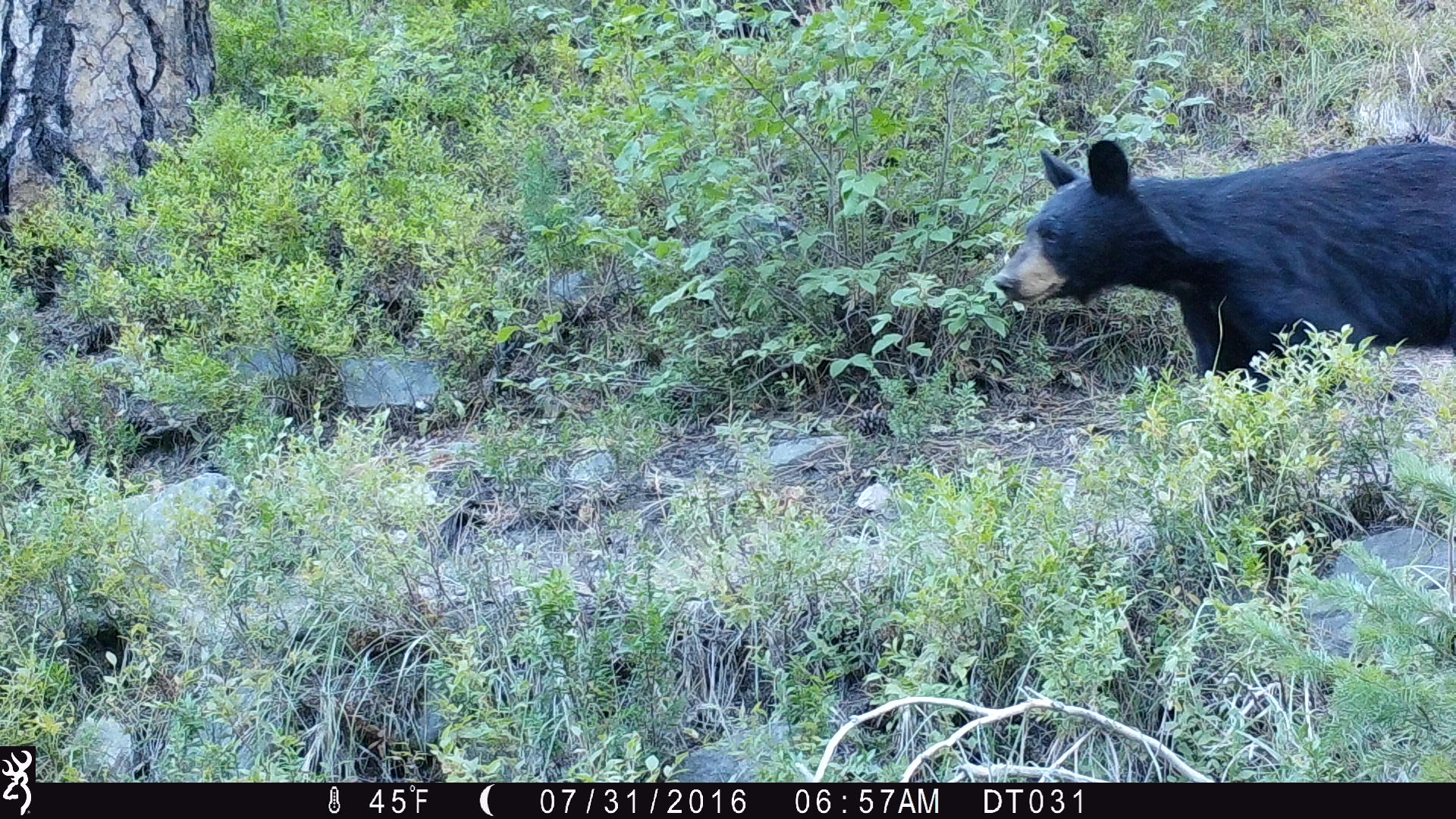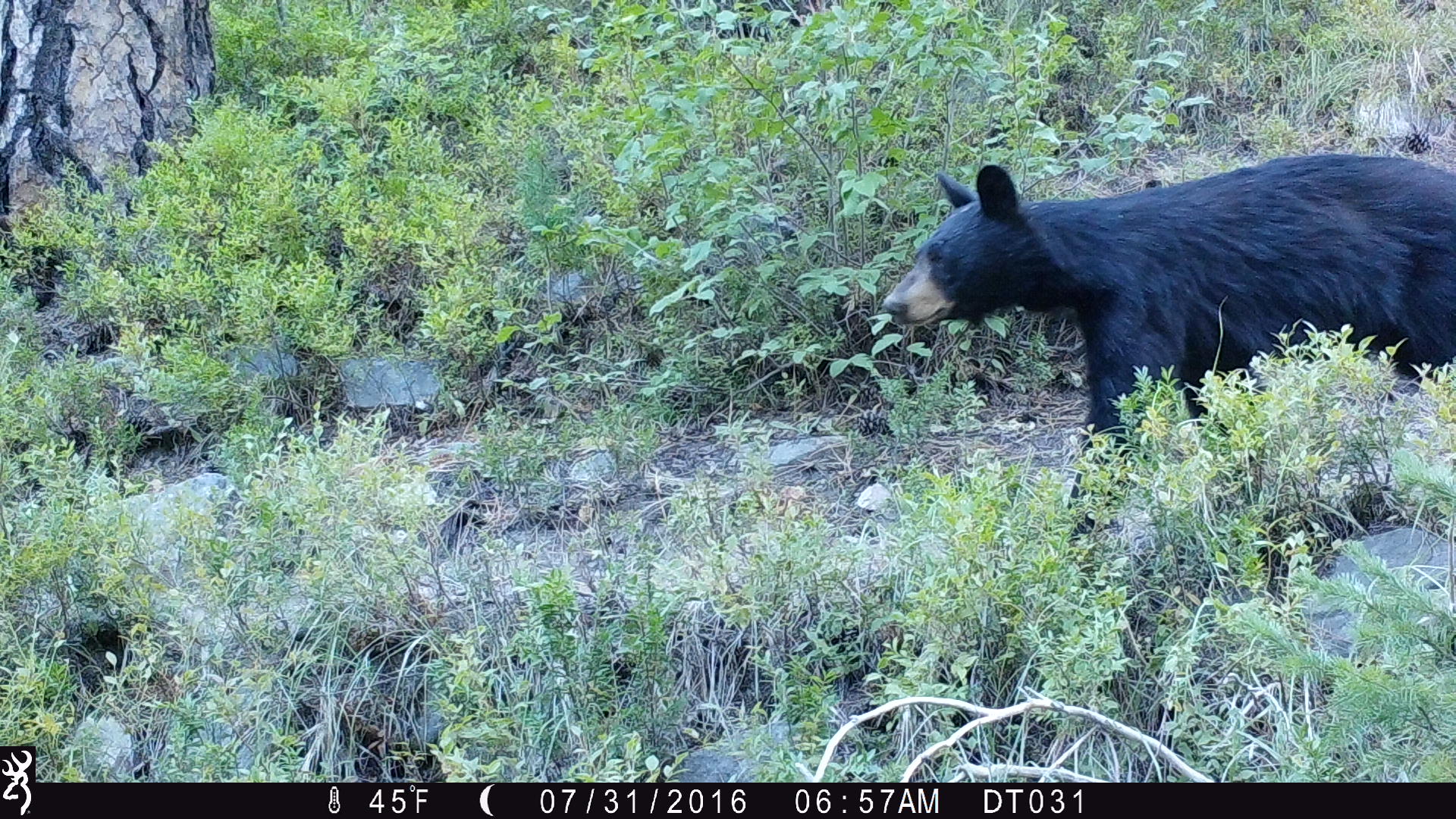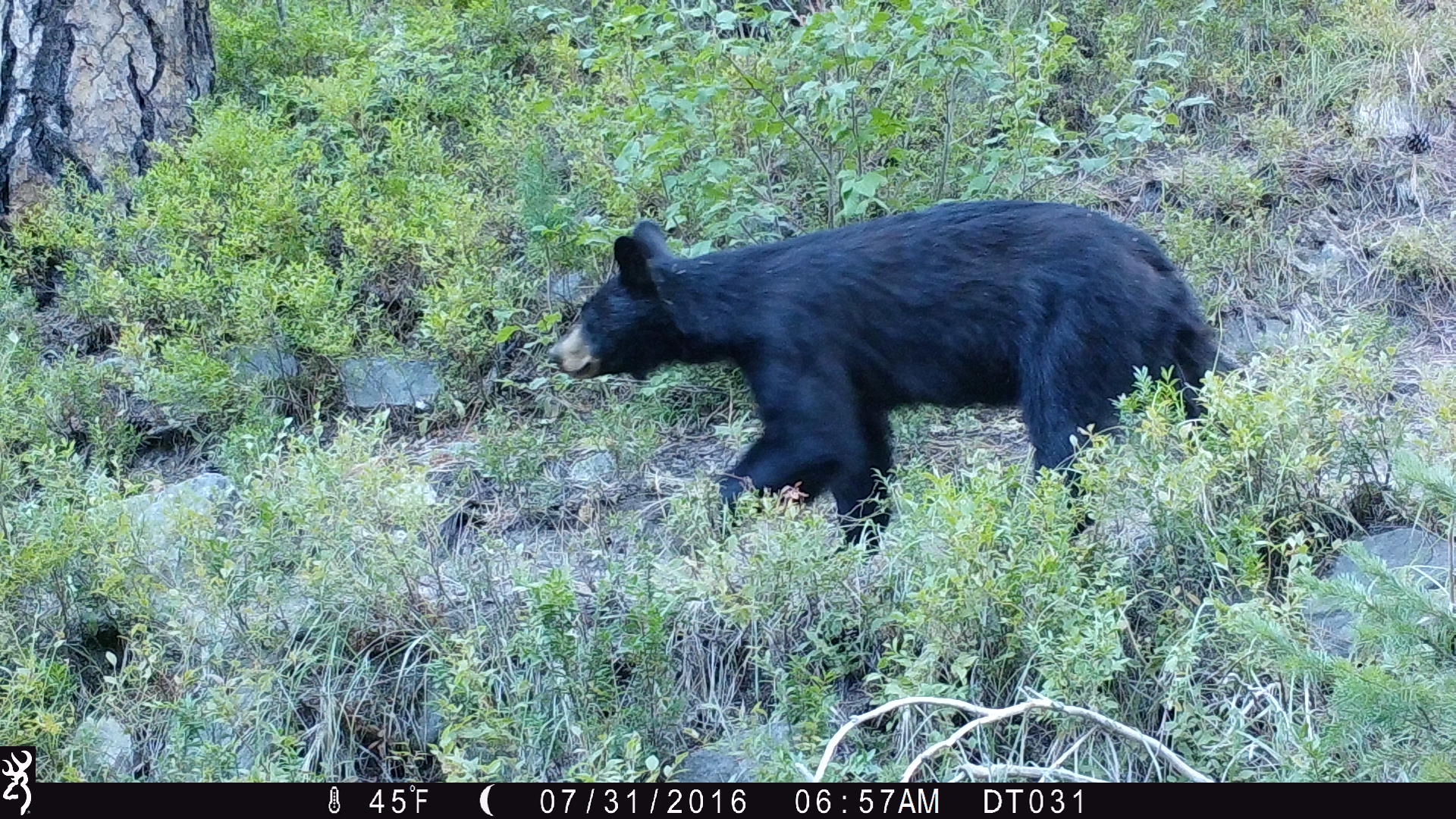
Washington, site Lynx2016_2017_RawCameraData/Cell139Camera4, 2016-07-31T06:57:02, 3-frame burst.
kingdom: Animalia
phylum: Chordata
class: Mammalia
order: Carnivora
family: Ursidae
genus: Ursus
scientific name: Ursus americanus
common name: american black bear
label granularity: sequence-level